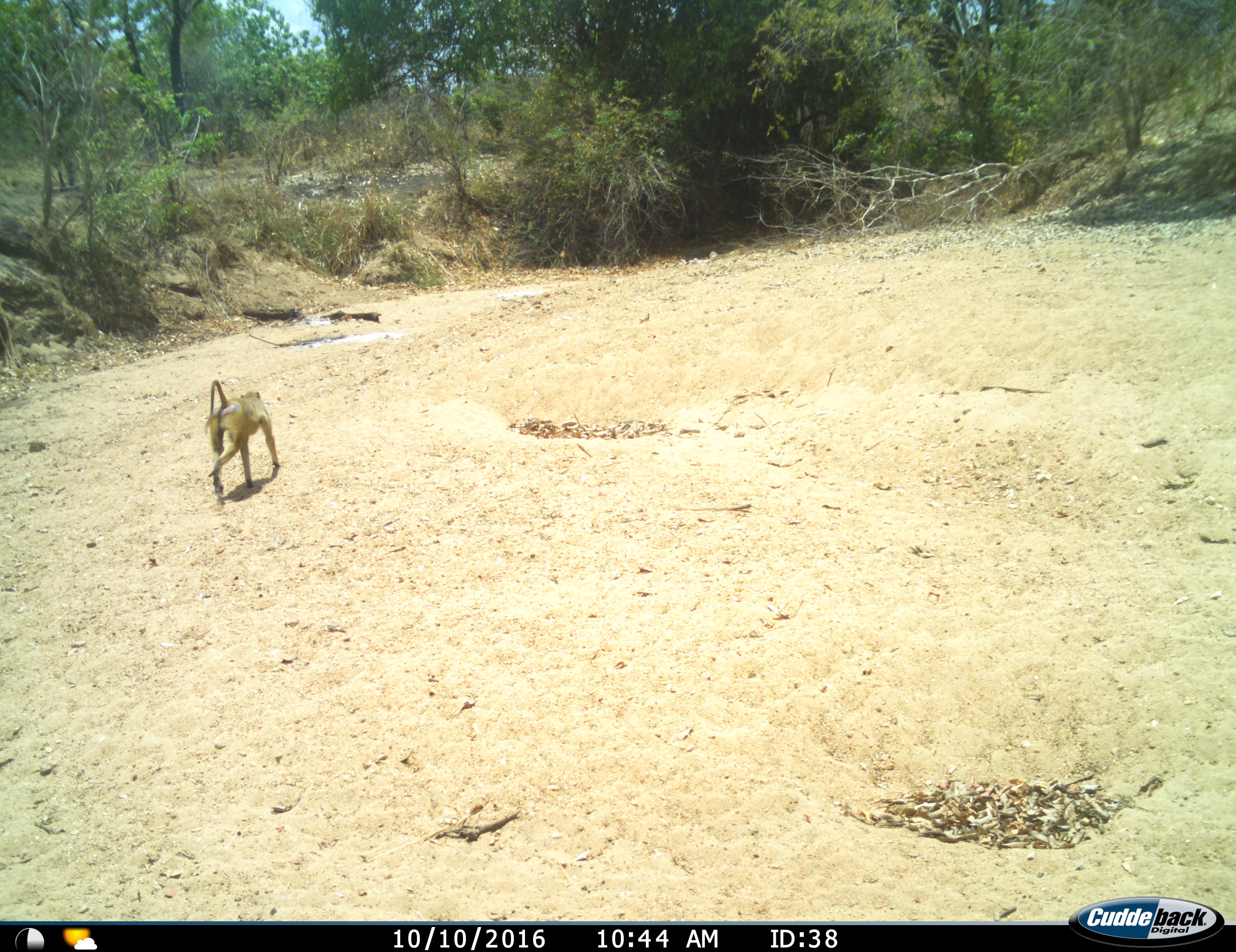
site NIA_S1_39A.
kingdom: Animalia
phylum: Chordata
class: Mammalia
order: Primates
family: Cercopithecidae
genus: Papio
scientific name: Papio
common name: baboon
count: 1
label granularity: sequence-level